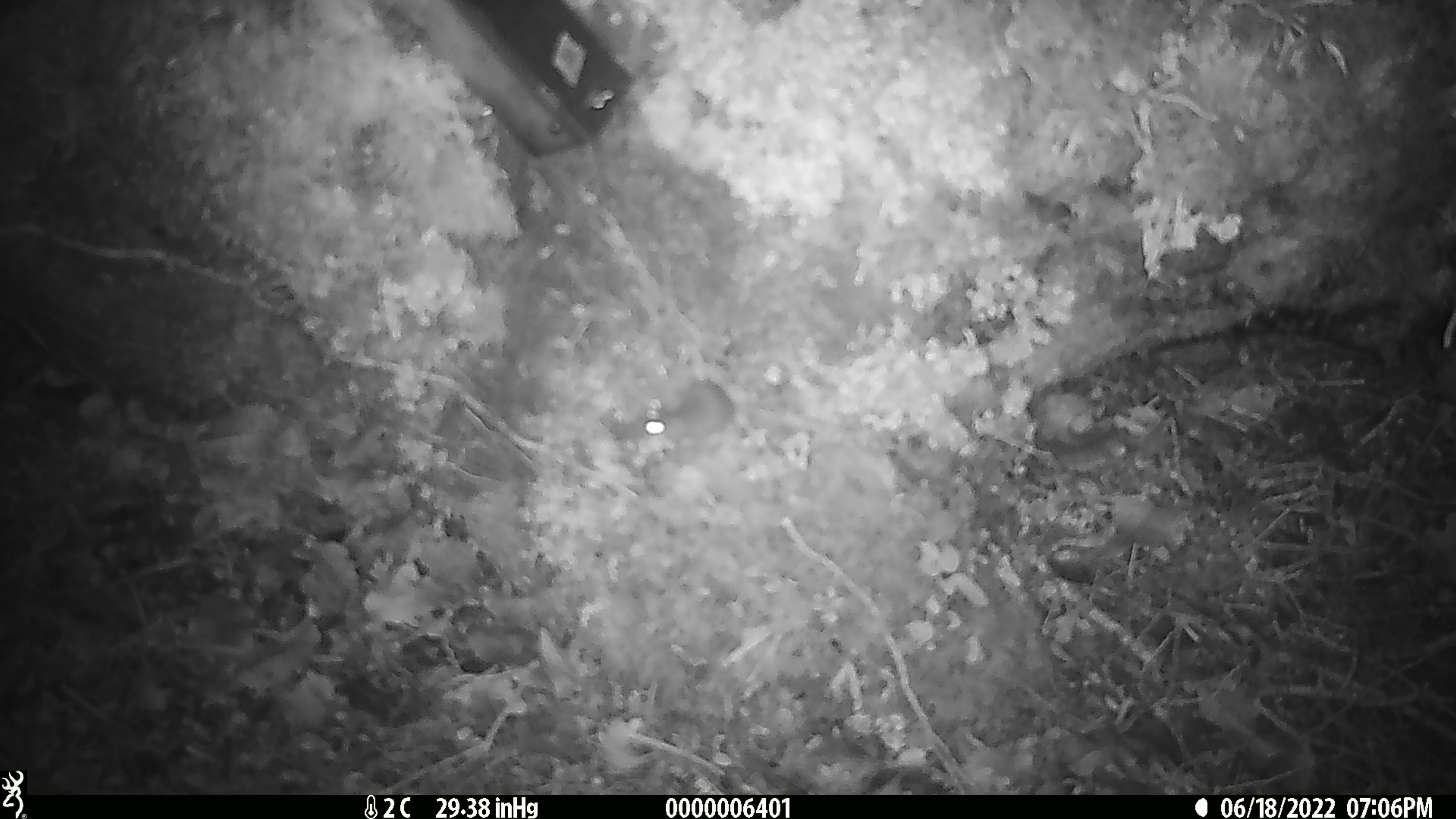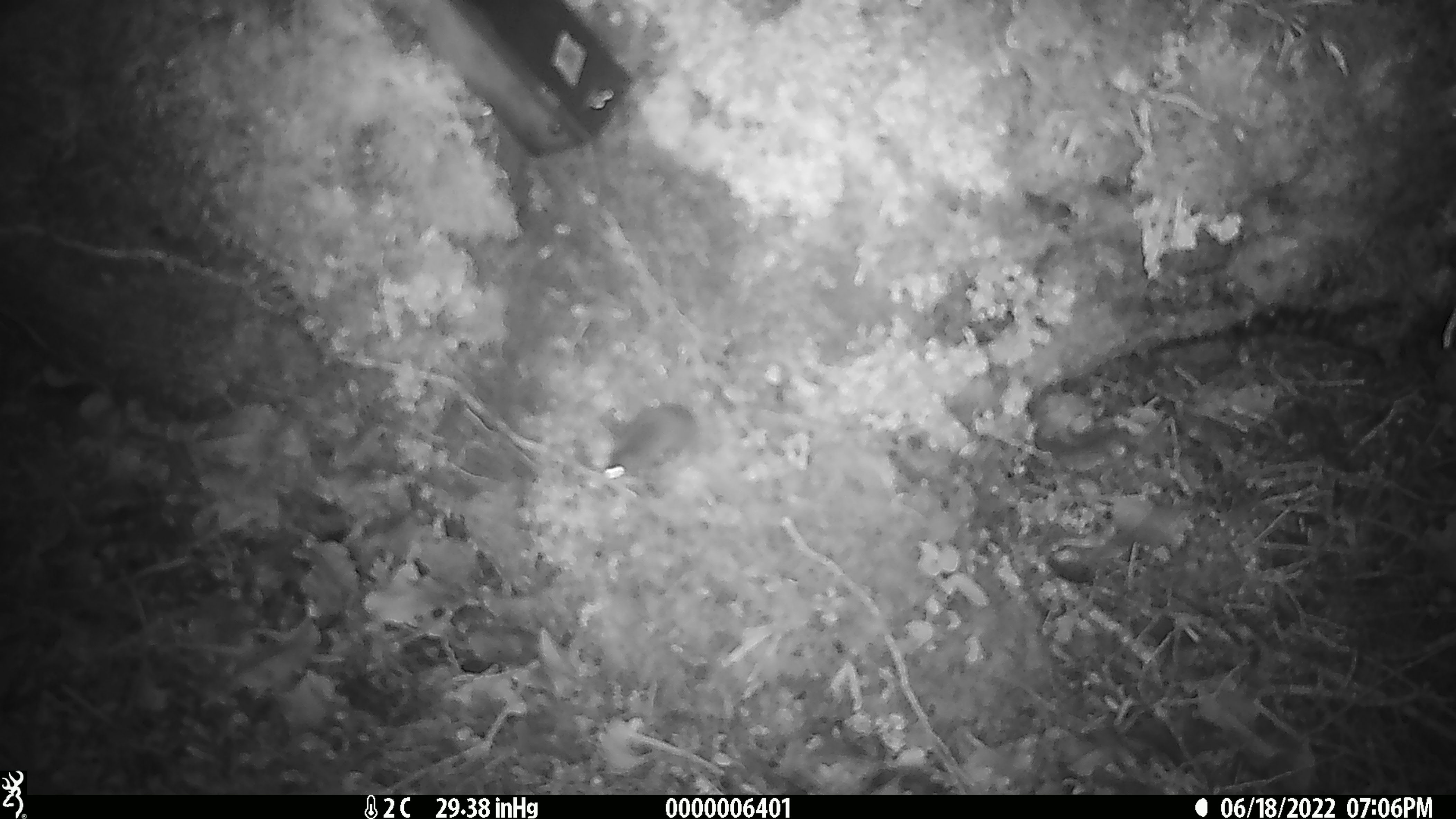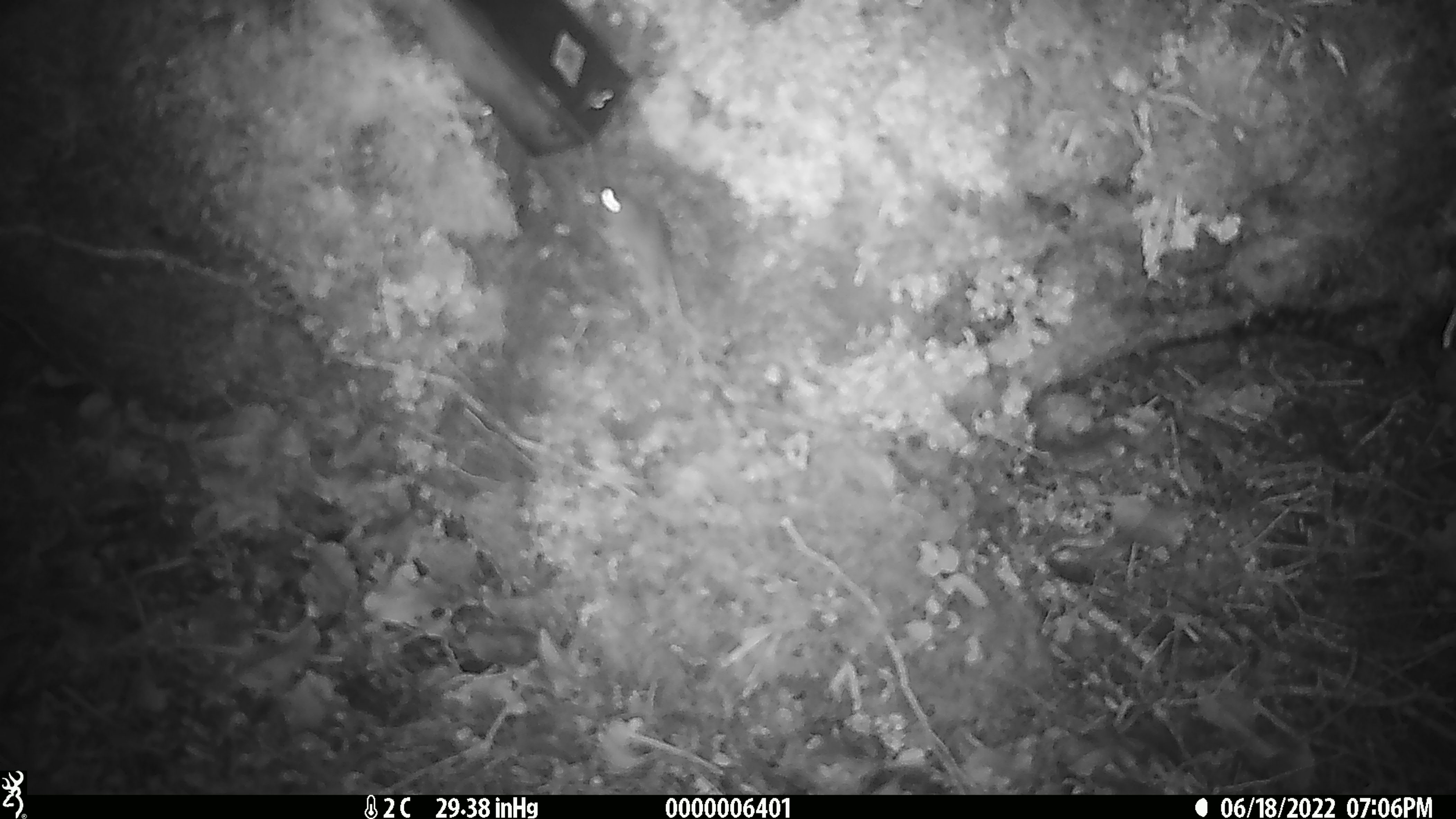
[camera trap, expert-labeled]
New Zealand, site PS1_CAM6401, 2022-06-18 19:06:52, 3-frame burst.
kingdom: Animalia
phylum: Chordata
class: Mammalia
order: Rodentia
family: Muridae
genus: Mus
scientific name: Mus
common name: mouse